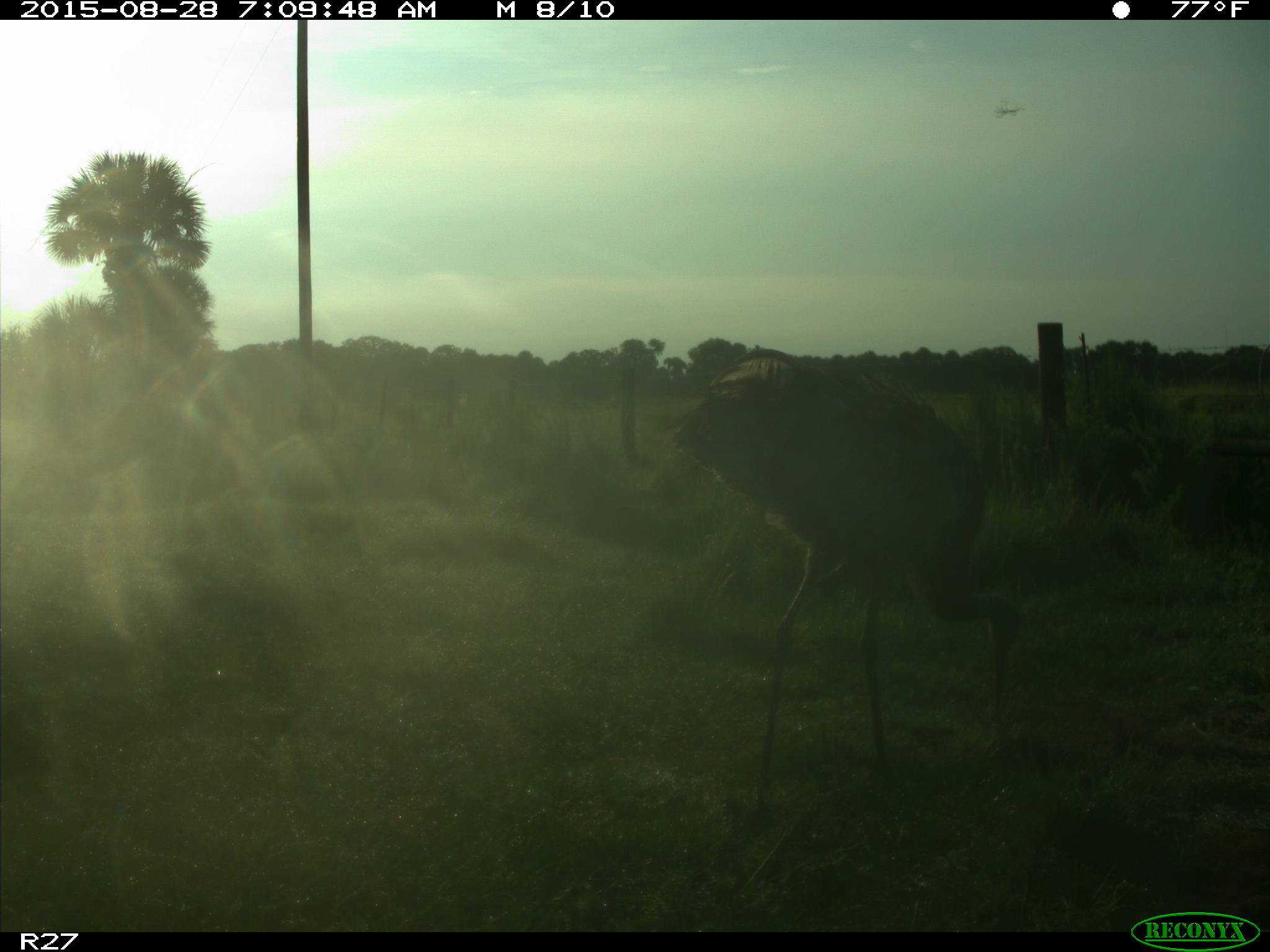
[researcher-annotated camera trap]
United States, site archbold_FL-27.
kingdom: Animalia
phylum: Chordata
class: Aves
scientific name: Aves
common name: birds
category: unidentified bird